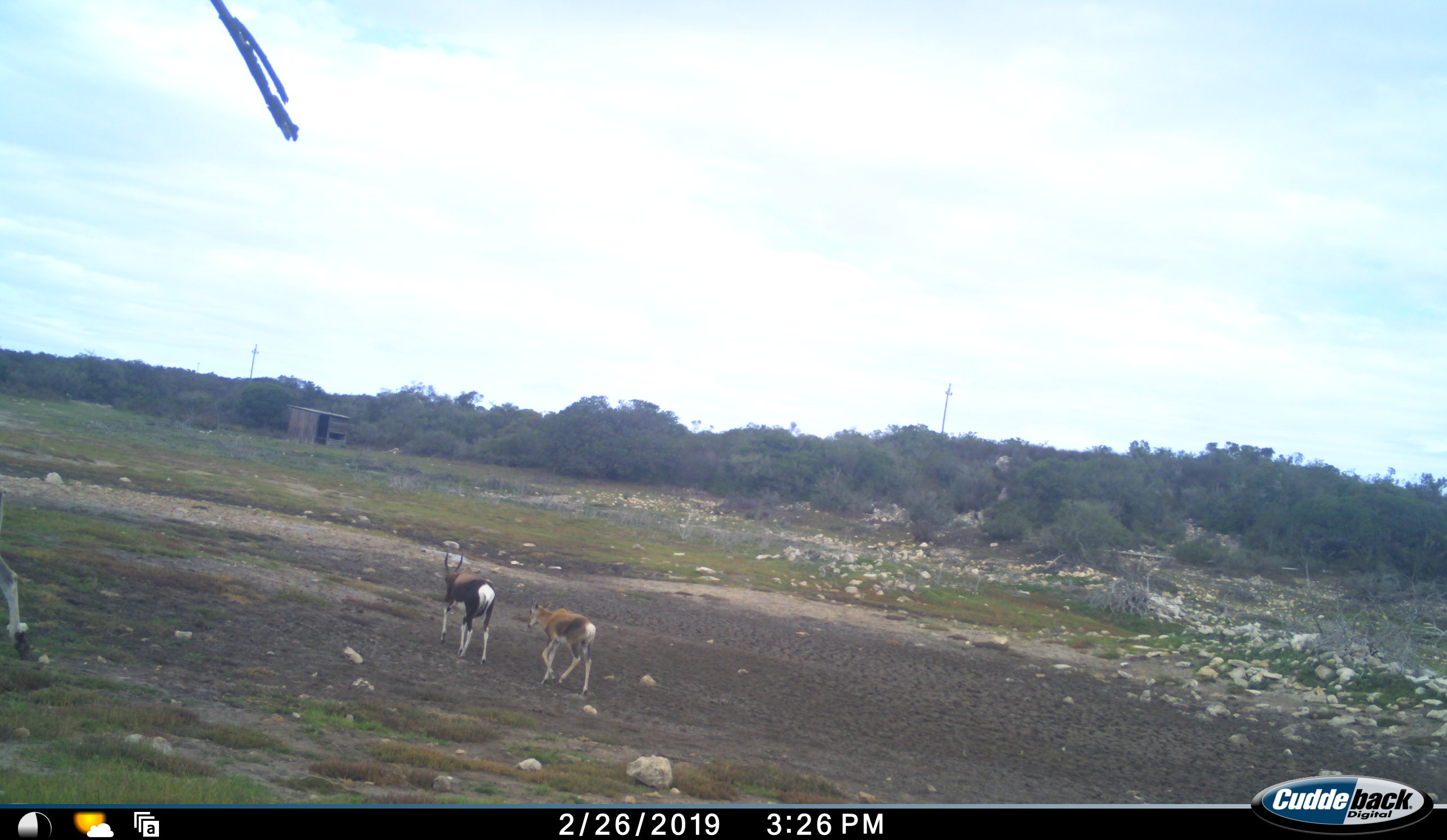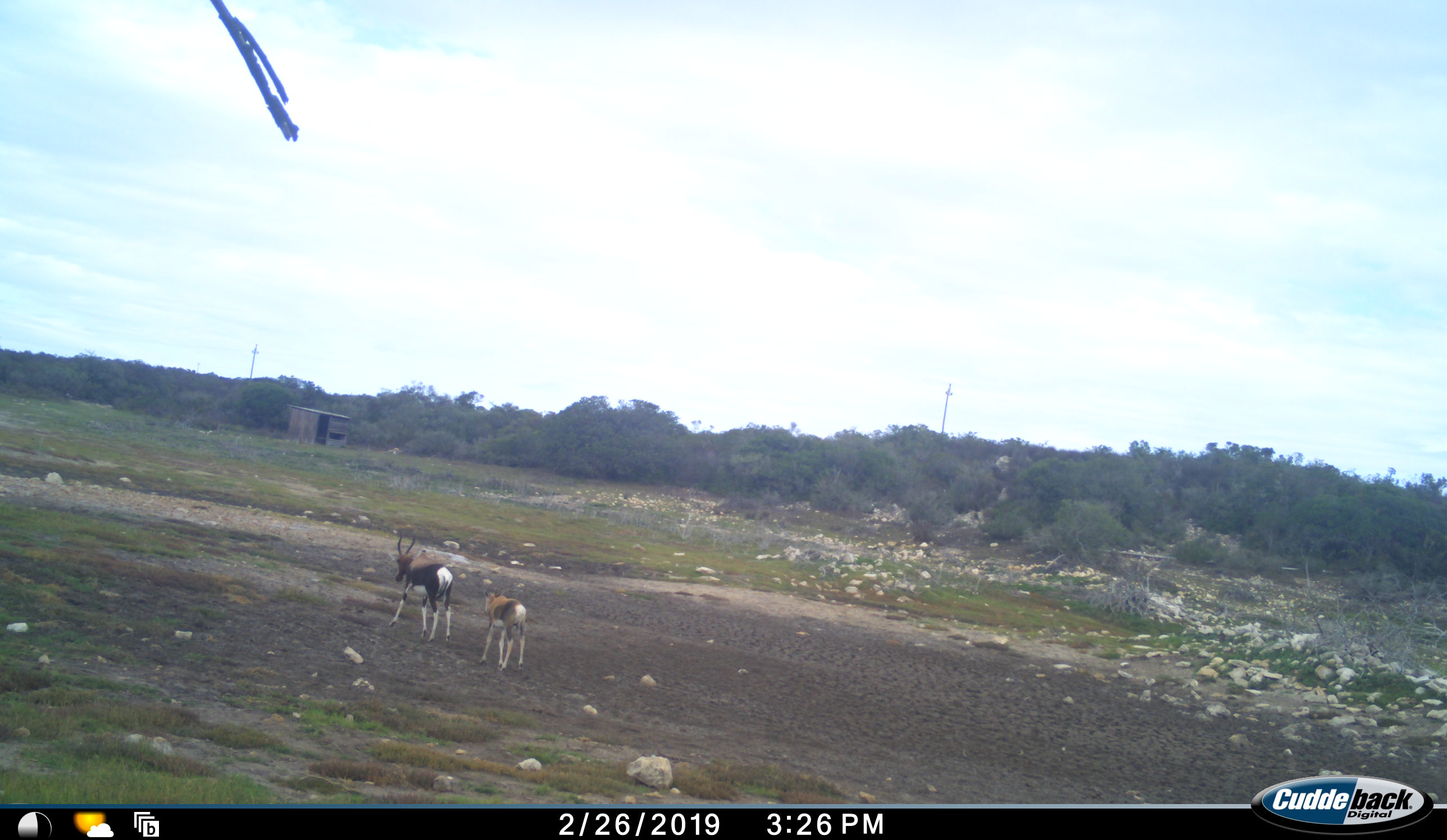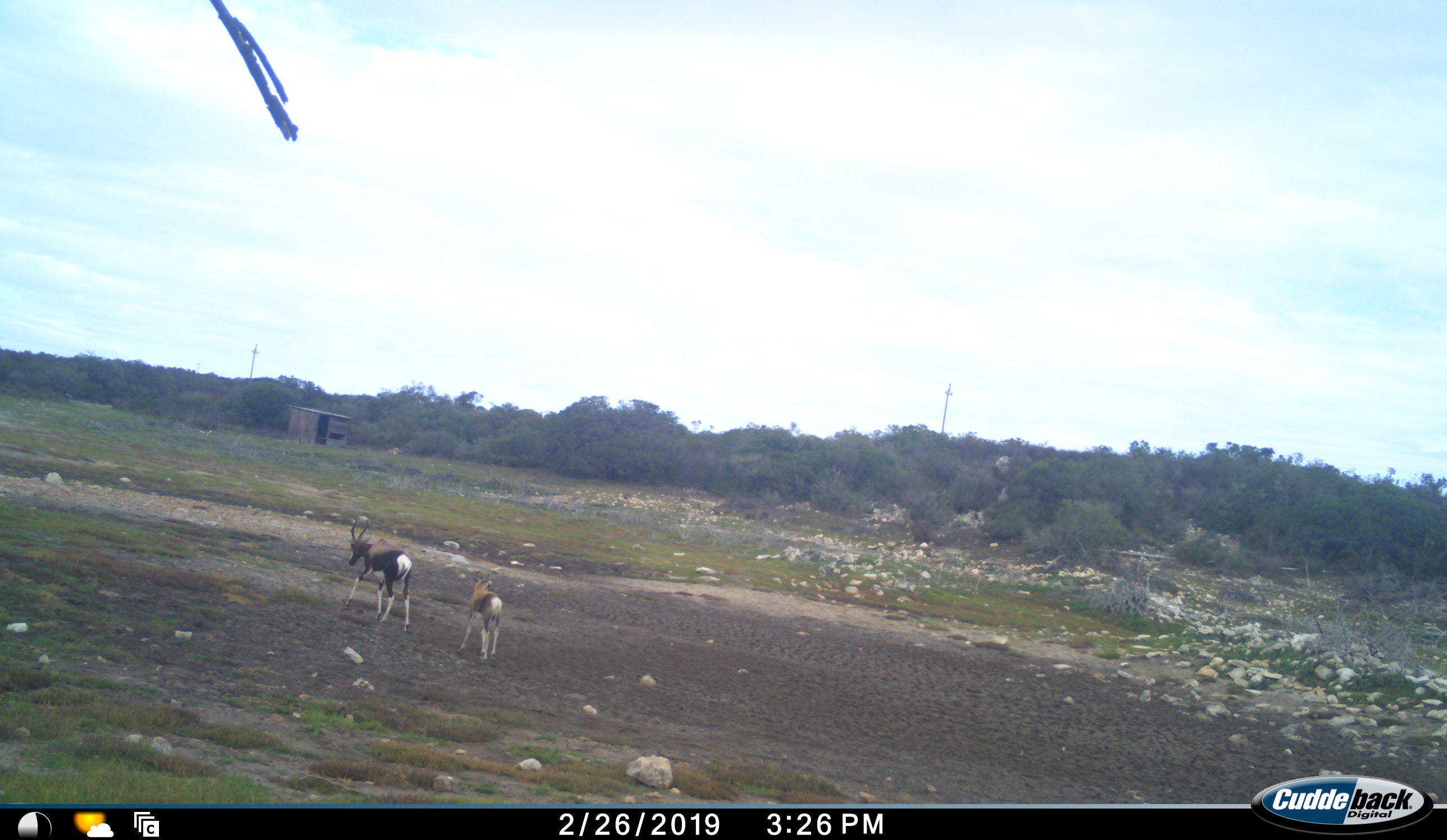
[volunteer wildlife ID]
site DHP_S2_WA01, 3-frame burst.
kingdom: Animalia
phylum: Chordata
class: Mammalia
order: Artiodactyla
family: Bovidae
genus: Damaliscus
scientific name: Damaliscus pygargus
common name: bontebok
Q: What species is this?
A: Bontebok (Damaliscus pygargus).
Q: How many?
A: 3.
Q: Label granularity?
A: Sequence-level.